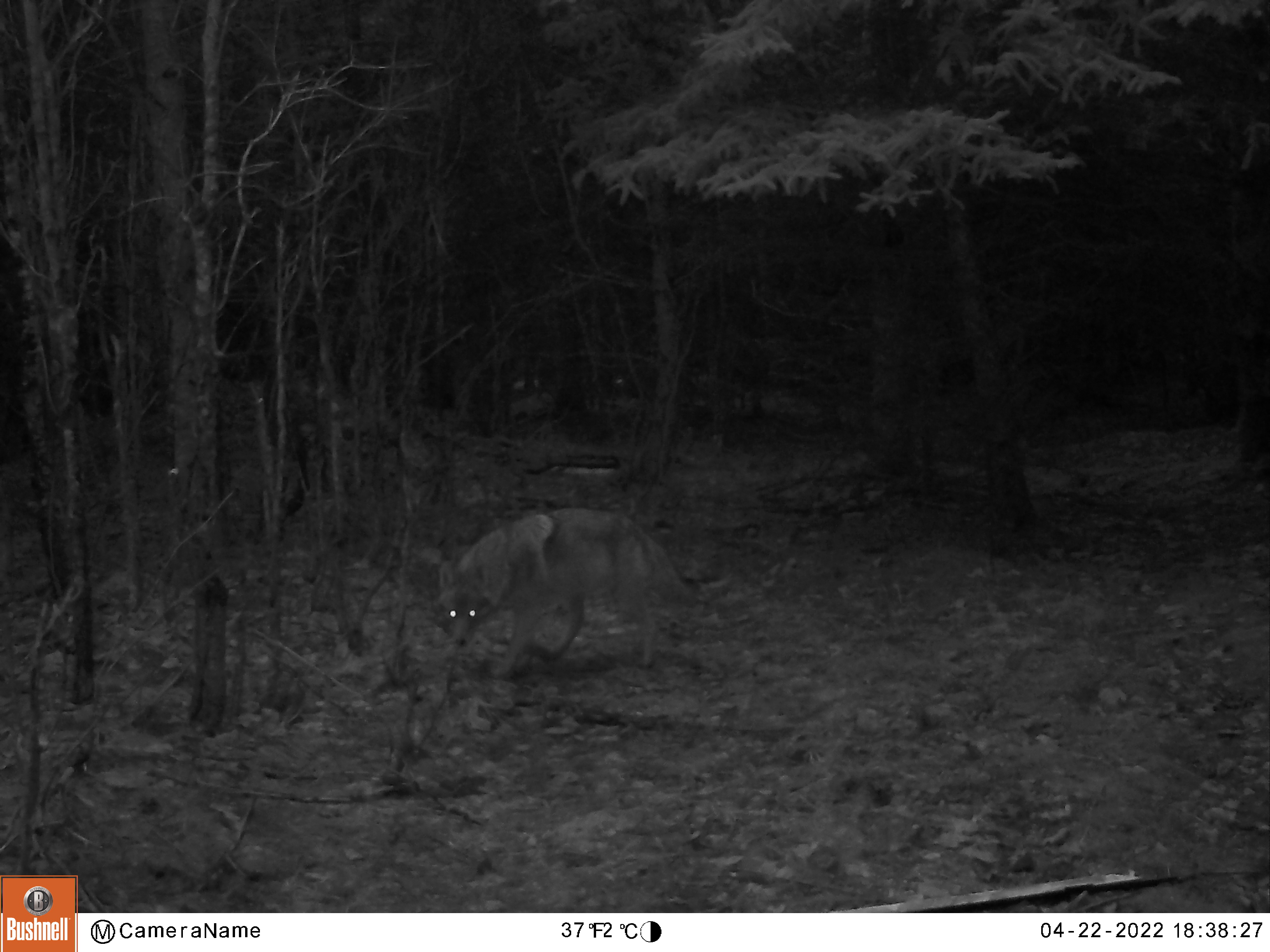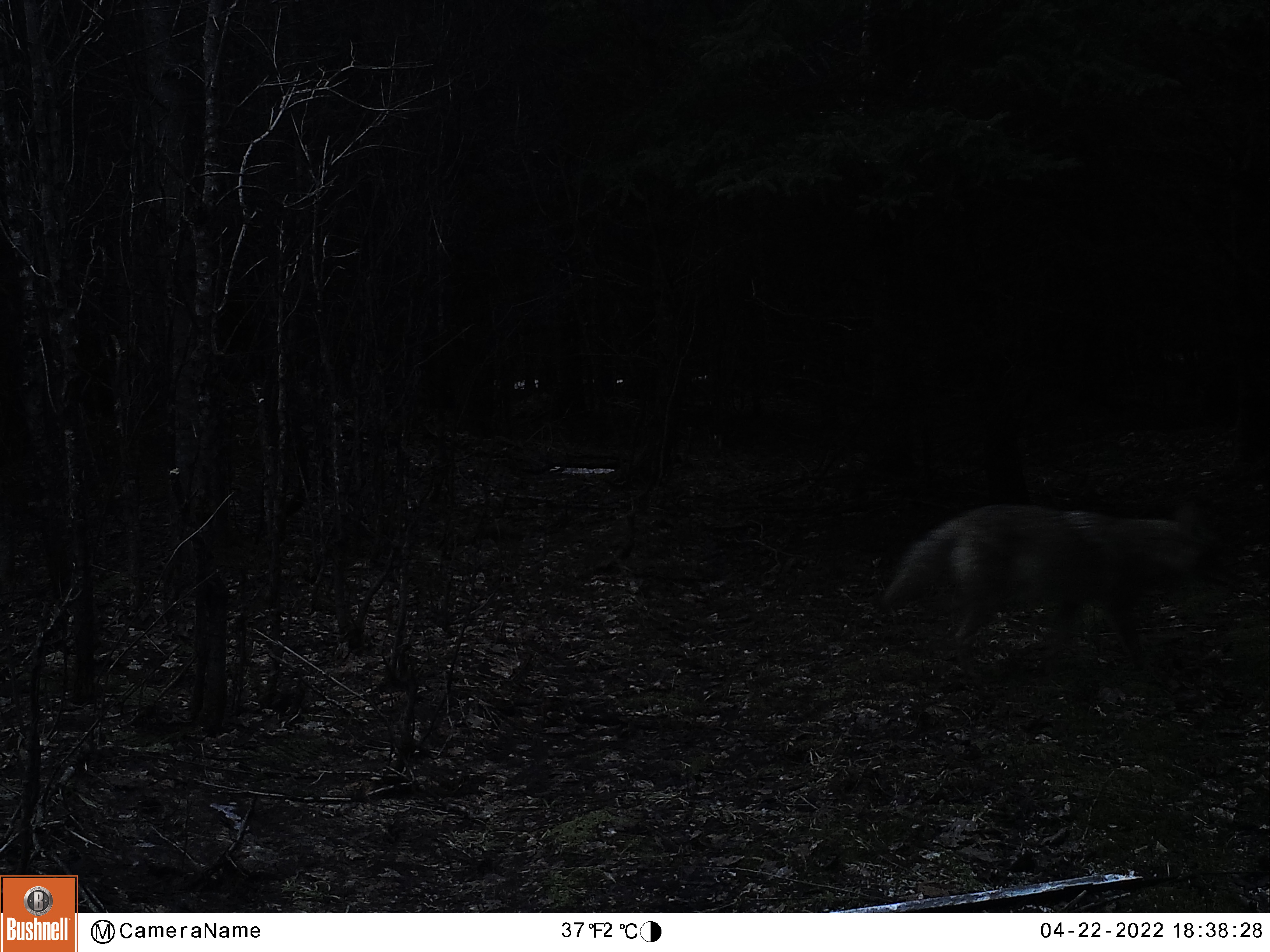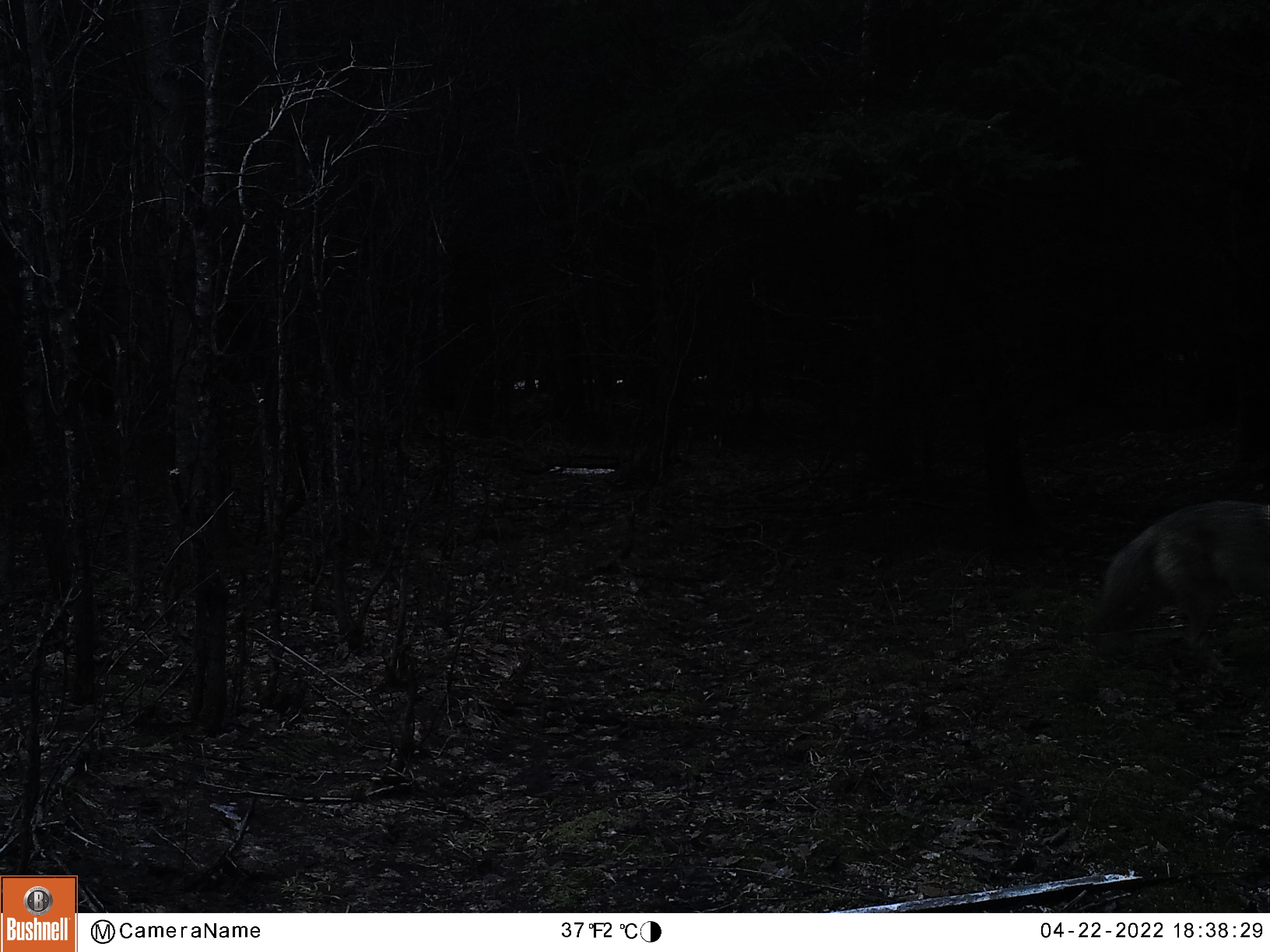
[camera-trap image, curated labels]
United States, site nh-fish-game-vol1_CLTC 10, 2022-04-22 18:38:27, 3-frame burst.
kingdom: Animalia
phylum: Chordata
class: Mammalia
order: Carnivora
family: Canidae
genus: Canis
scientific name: Canis latrans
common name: coyote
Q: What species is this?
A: Coyote (Canis latrans).